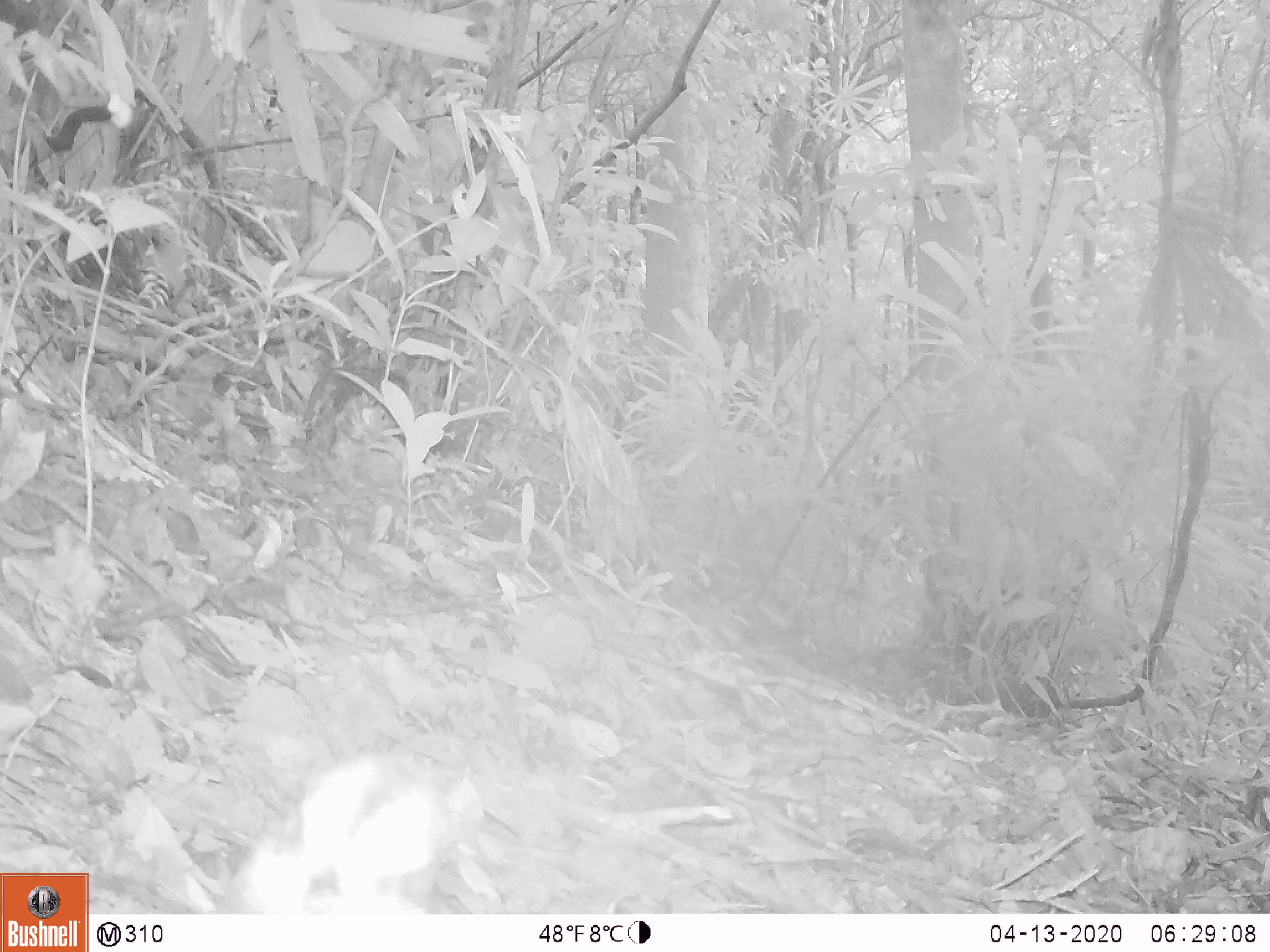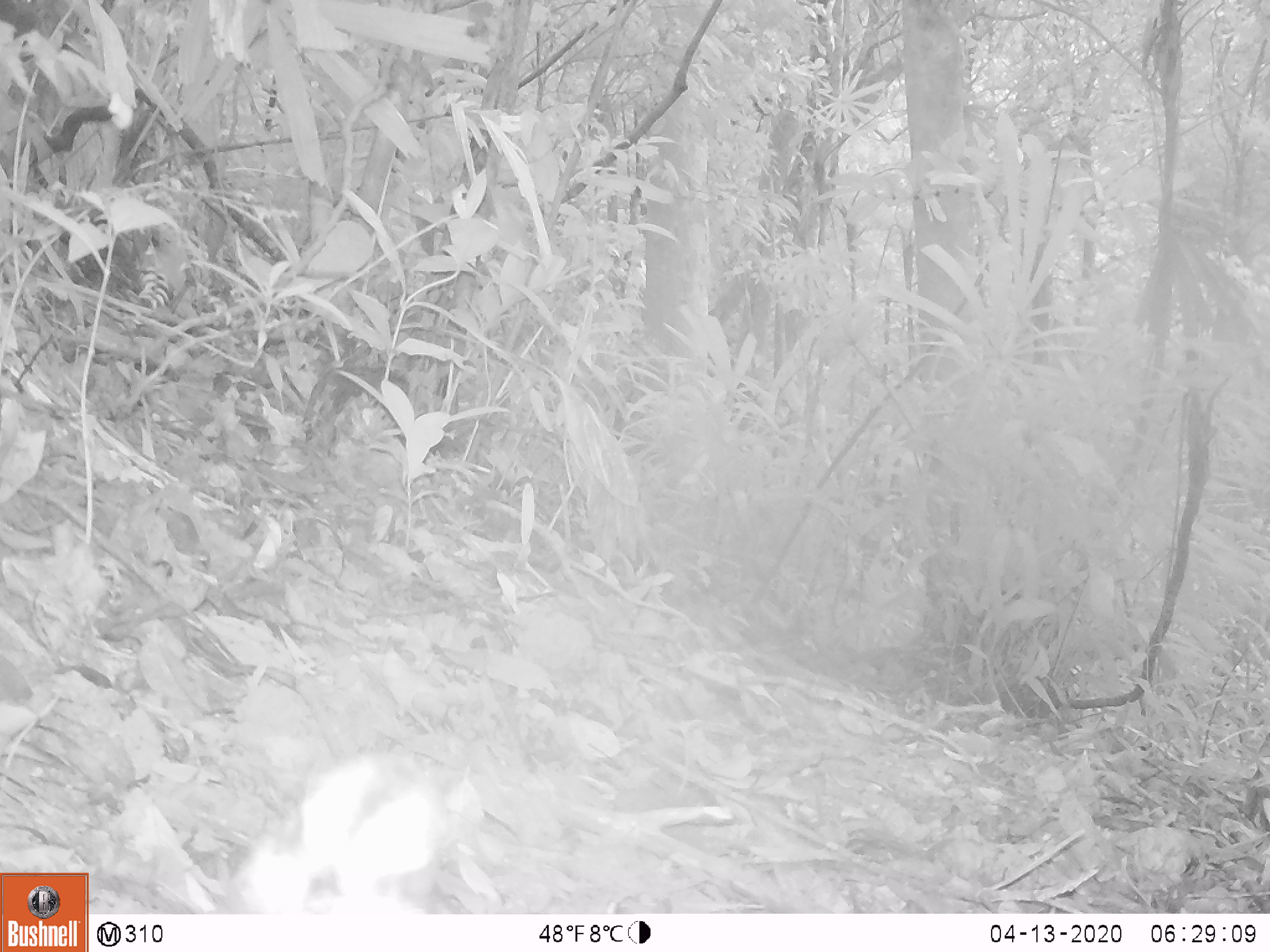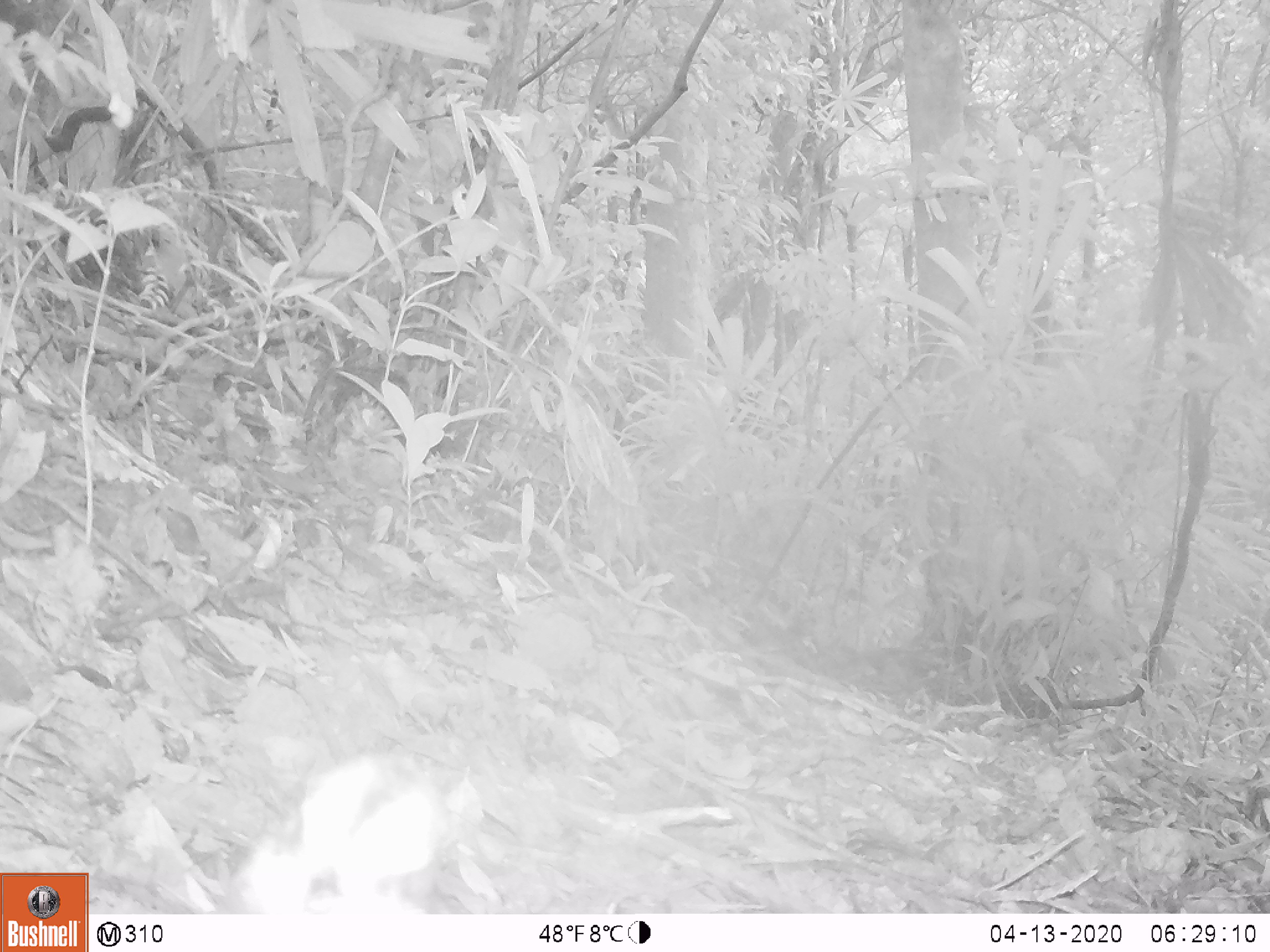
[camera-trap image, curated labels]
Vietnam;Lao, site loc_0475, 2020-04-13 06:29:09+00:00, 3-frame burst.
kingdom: Animalia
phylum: Chordata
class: Aves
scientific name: Aves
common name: bird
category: unidentified bird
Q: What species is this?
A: Unidentified bird (bird) (Aves).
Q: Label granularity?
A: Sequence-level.